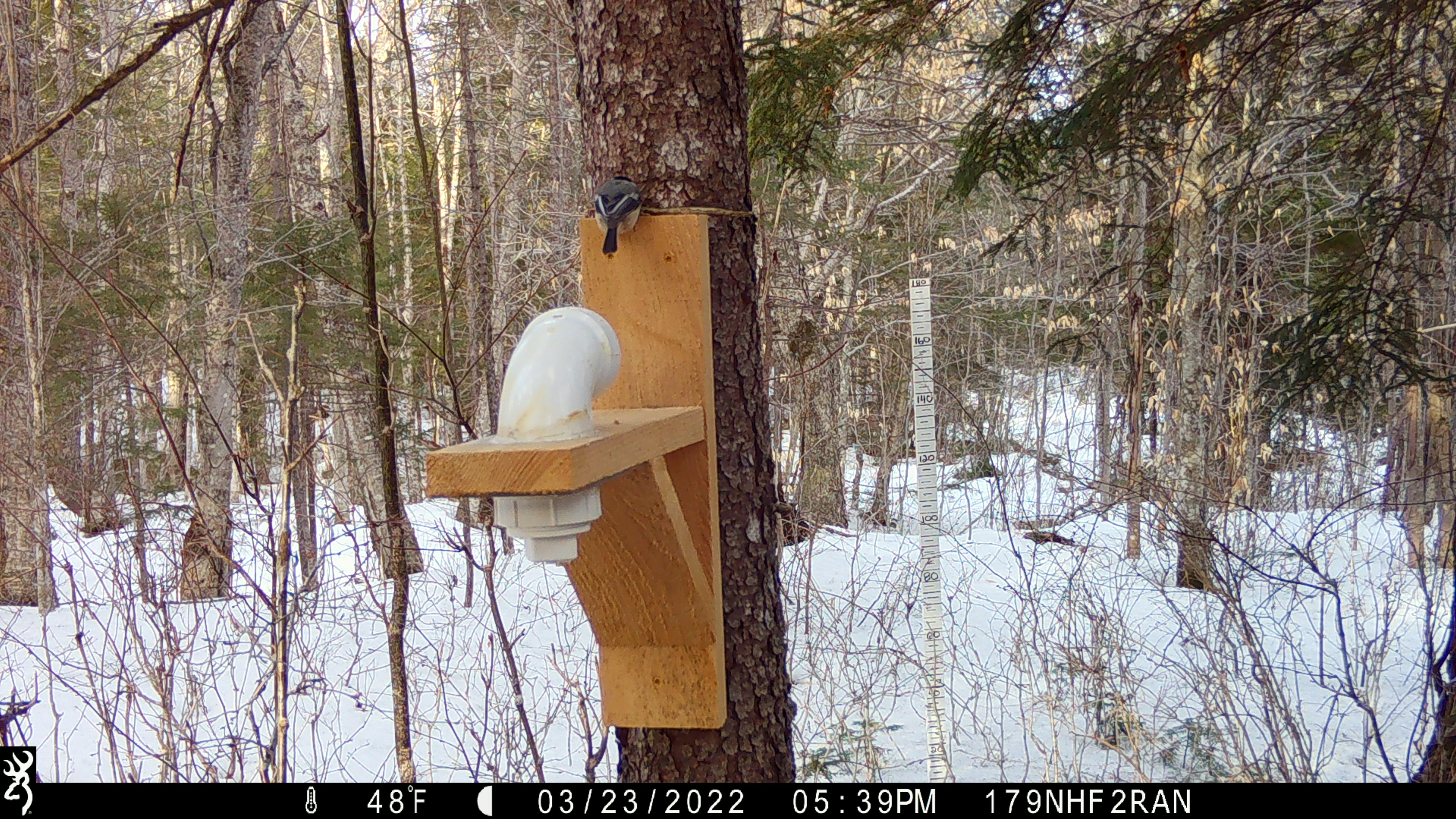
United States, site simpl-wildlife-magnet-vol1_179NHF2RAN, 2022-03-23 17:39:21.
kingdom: Animalia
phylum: Chordata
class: Aves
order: Passeriformes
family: Paridae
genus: Poecile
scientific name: Poecile atricapillus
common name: black-capped chickadee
Black-capped chickadee (Poecile atricapillus).